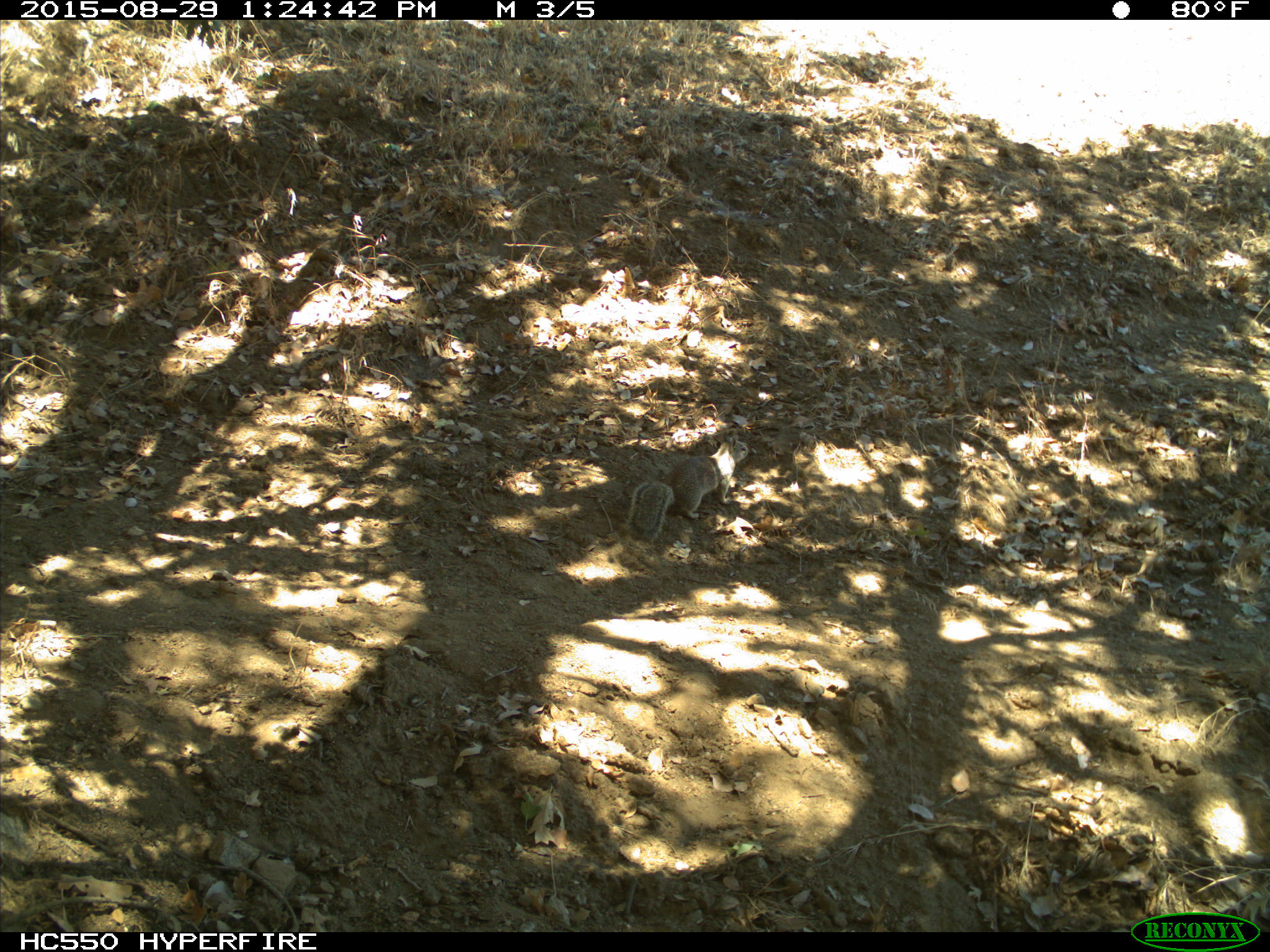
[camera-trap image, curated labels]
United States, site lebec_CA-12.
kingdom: Animalia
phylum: Chordata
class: Mammalia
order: Rodentia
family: Sciuridae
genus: Otospermophilus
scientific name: Otospermophilus beecheyi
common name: california ground squirrel